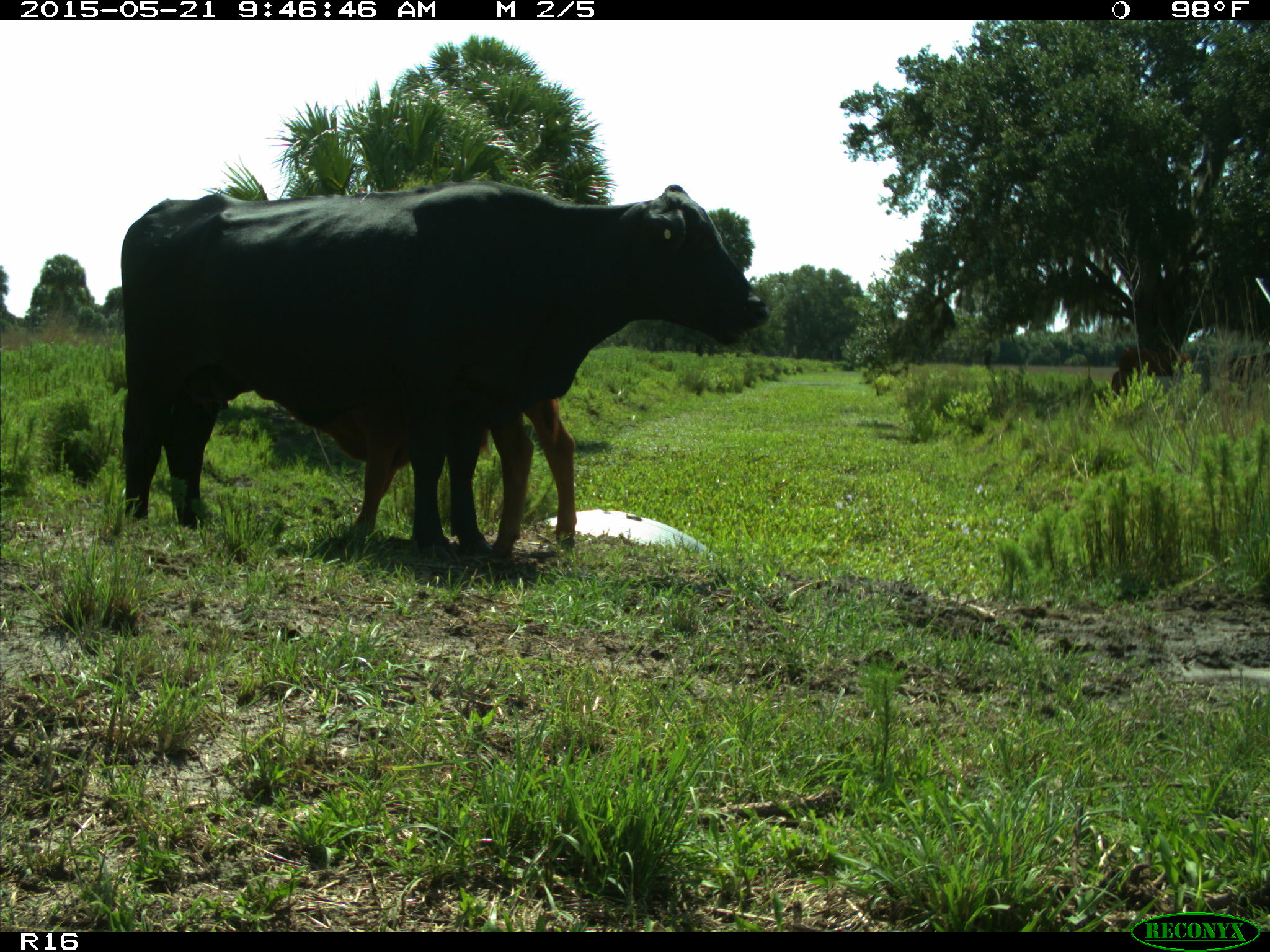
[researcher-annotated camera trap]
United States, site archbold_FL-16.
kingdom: Animalia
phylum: Chordata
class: Mammalia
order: Artiodactyla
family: Bovidae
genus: Bos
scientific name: Bos taurus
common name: domestic cow